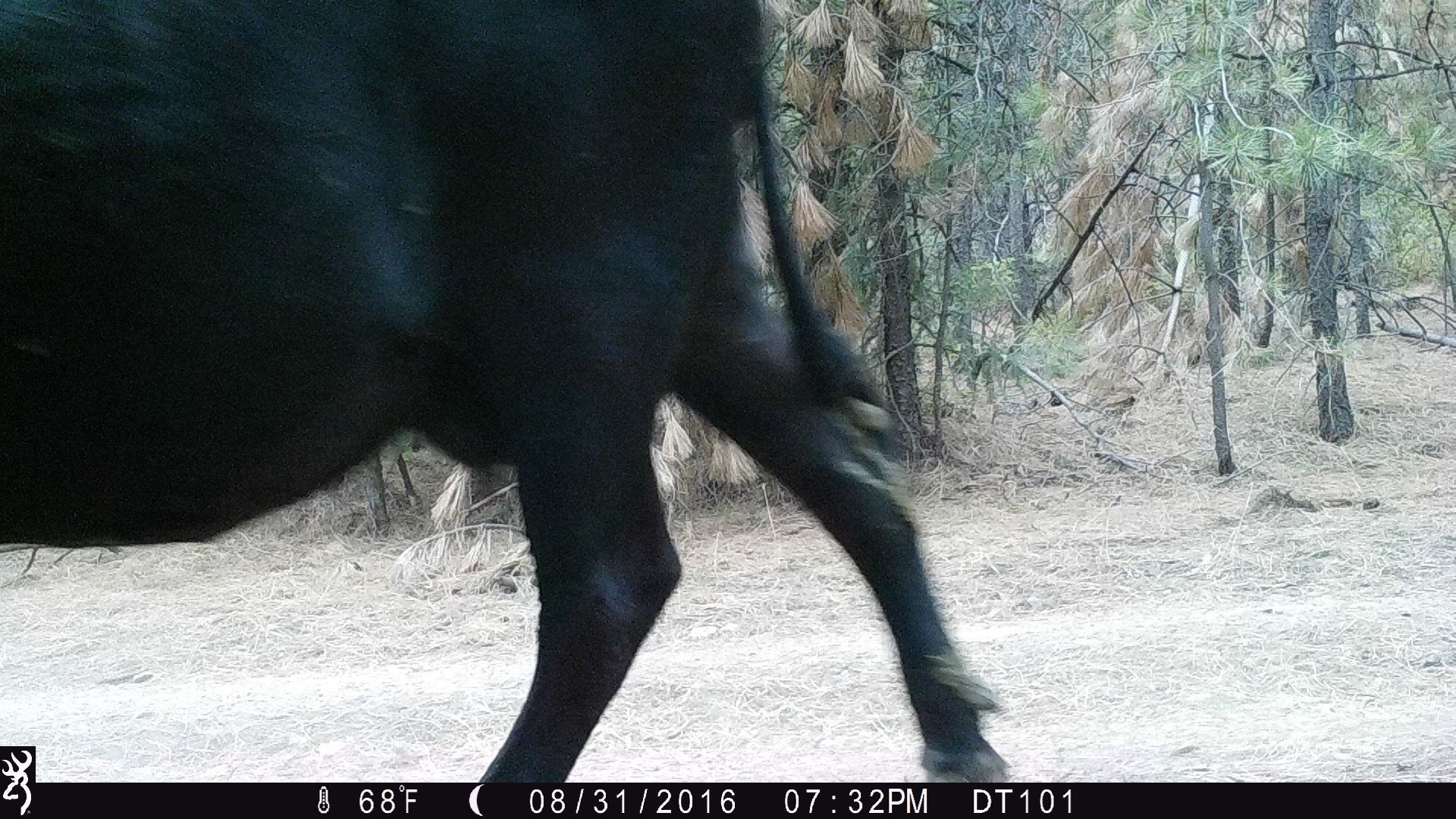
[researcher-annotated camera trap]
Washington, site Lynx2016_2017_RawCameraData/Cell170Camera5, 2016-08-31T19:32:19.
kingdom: Animalia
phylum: Chordata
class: Mammalia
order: Artiodactyla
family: Bovidae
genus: Bos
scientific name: Bos taurus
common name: domestic cattle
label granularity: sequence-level